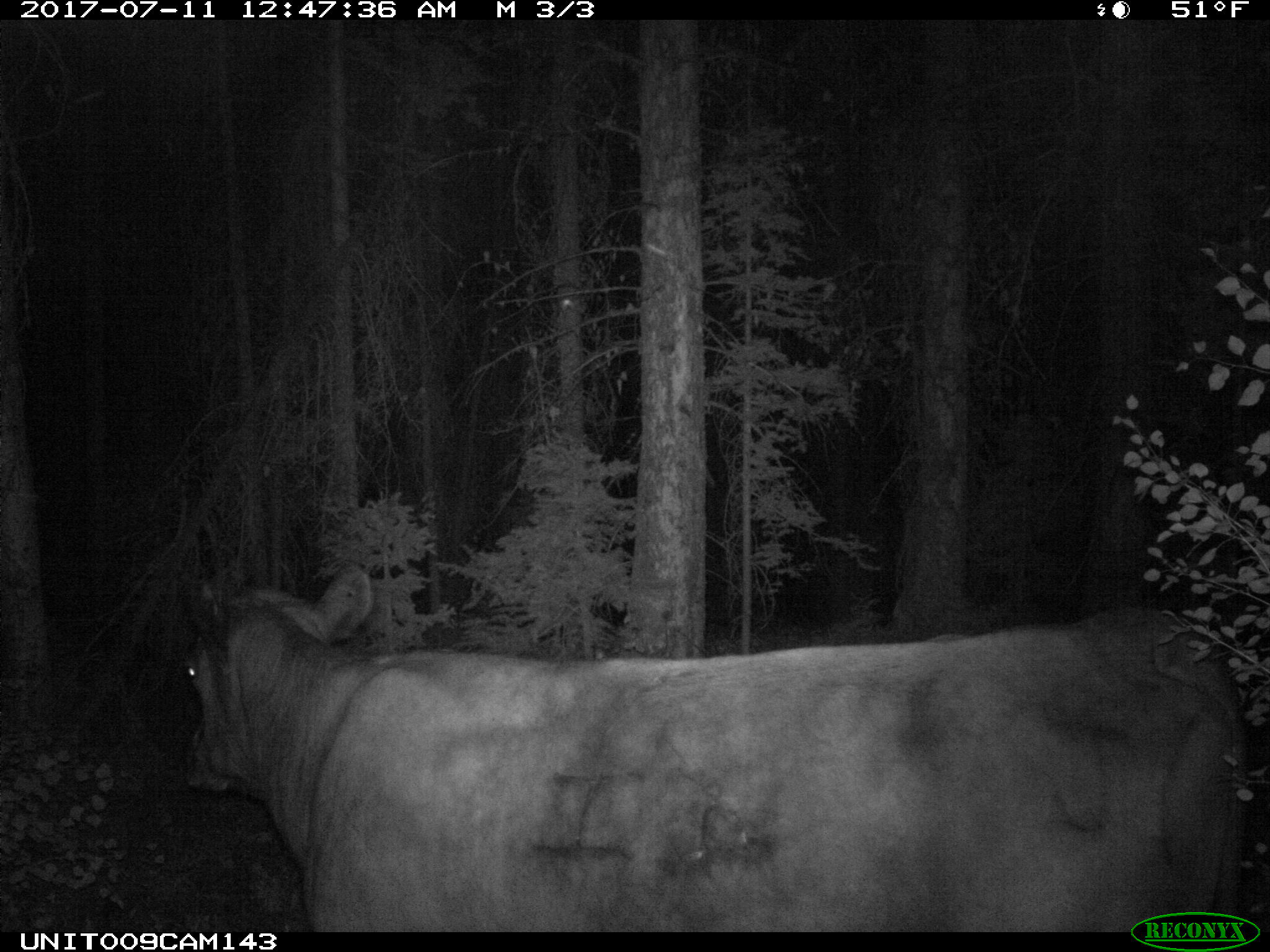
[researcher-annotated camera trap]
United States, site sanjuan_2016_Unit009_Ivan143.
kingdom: Animalia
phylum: Chordata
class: Mammalia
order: Artiodactyla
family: Bovidae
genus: Bos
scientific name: Bos taurus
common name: domestic cow